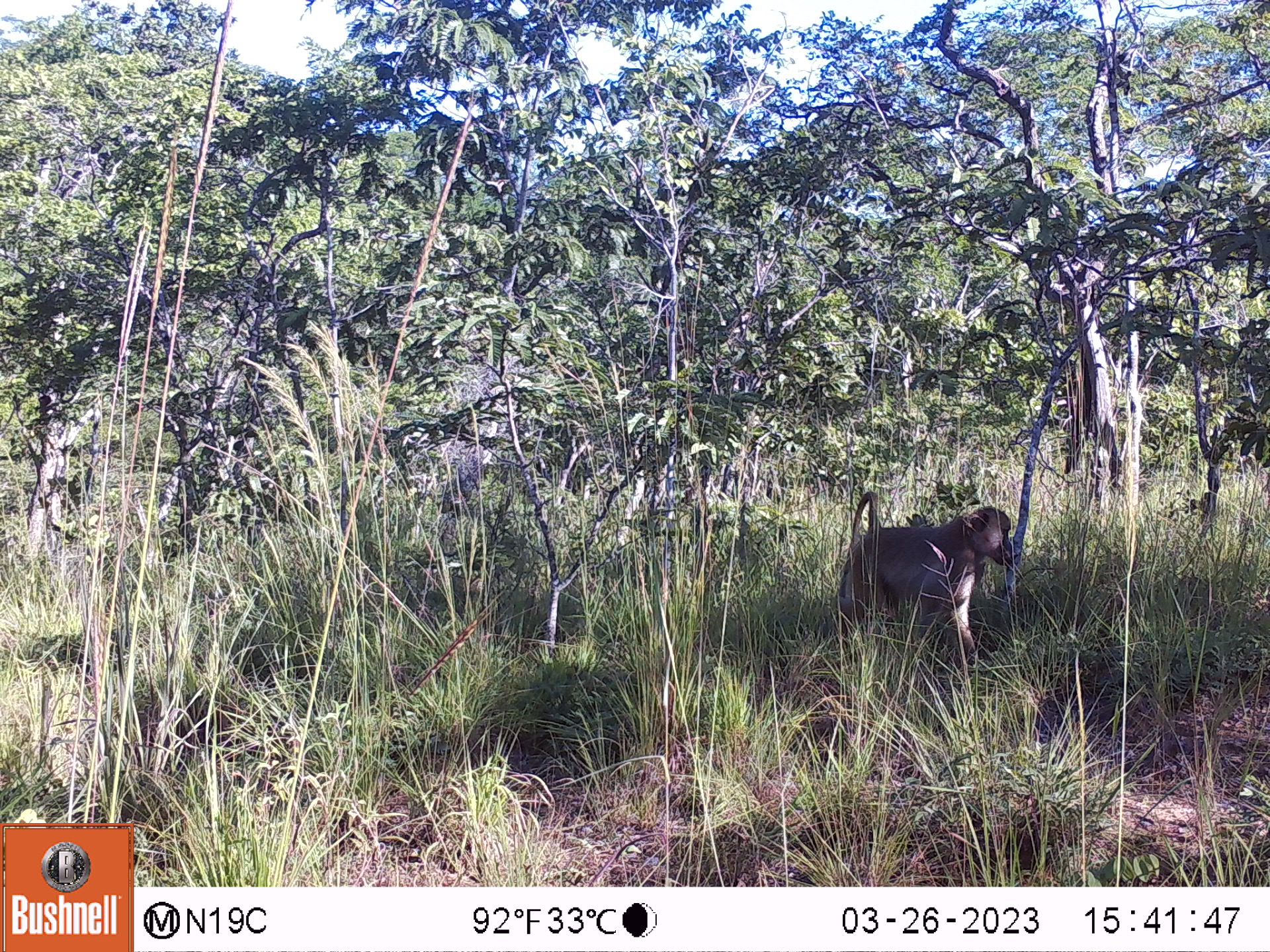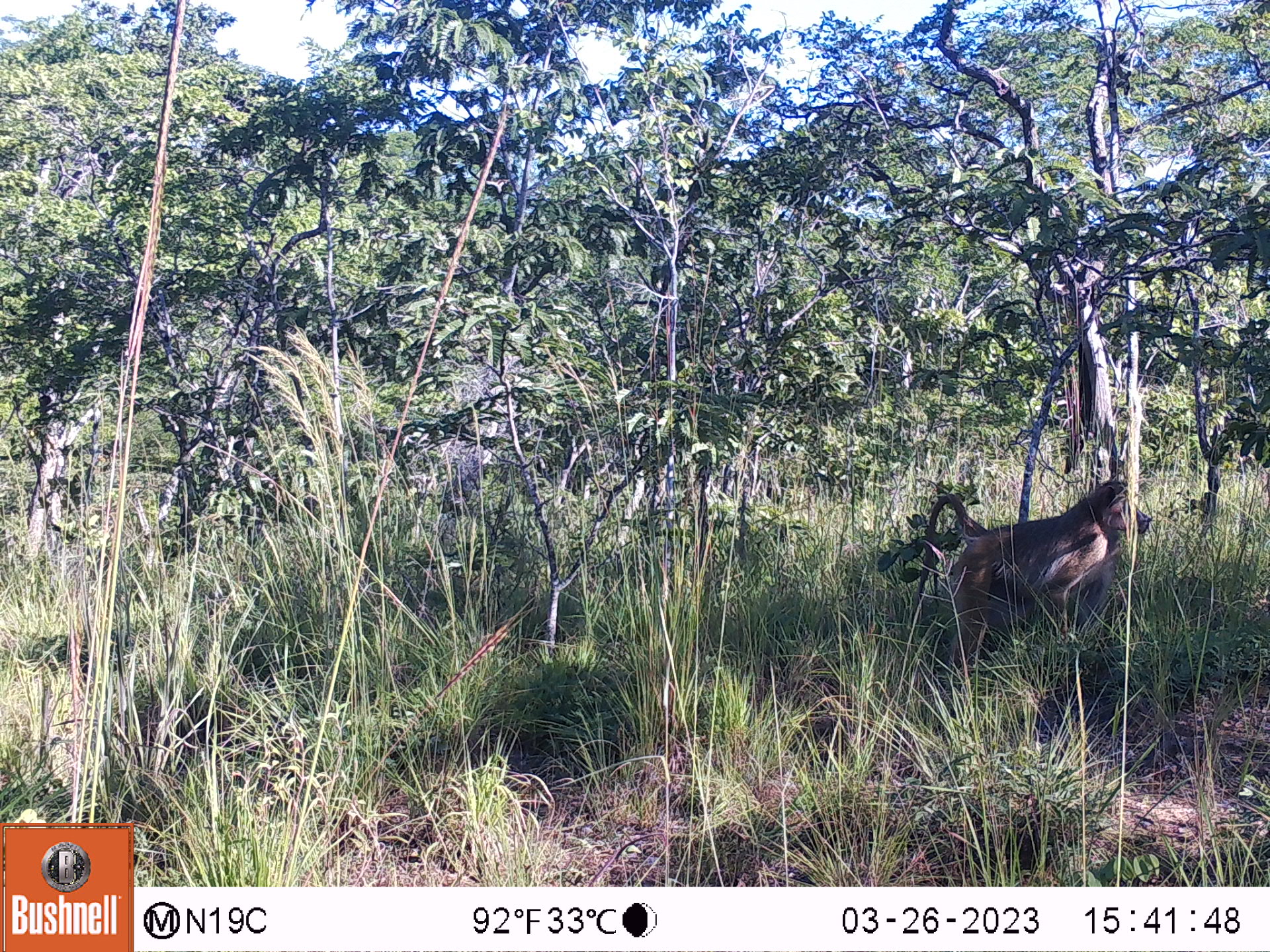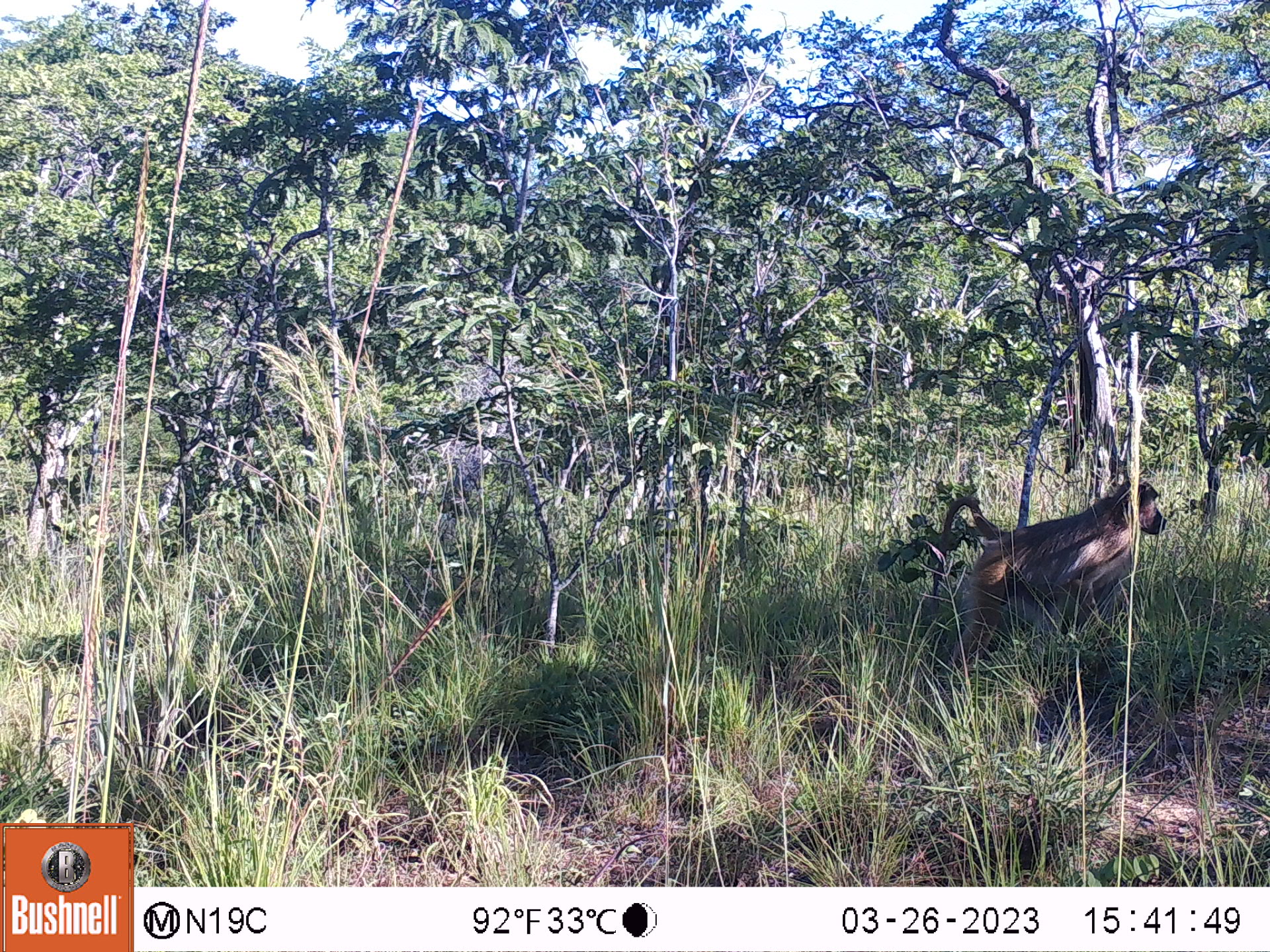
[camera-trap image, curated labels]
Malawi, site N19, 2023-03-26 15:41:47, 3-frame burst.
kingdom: Animalia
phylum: Chordata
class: Mammalia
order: Primates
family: Cercopithecidae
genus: Papio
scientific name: Papio cynocephalus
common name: yellow baboon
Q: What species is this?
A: Yellow baboon (Papio cynocephalus).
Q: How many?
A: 1.